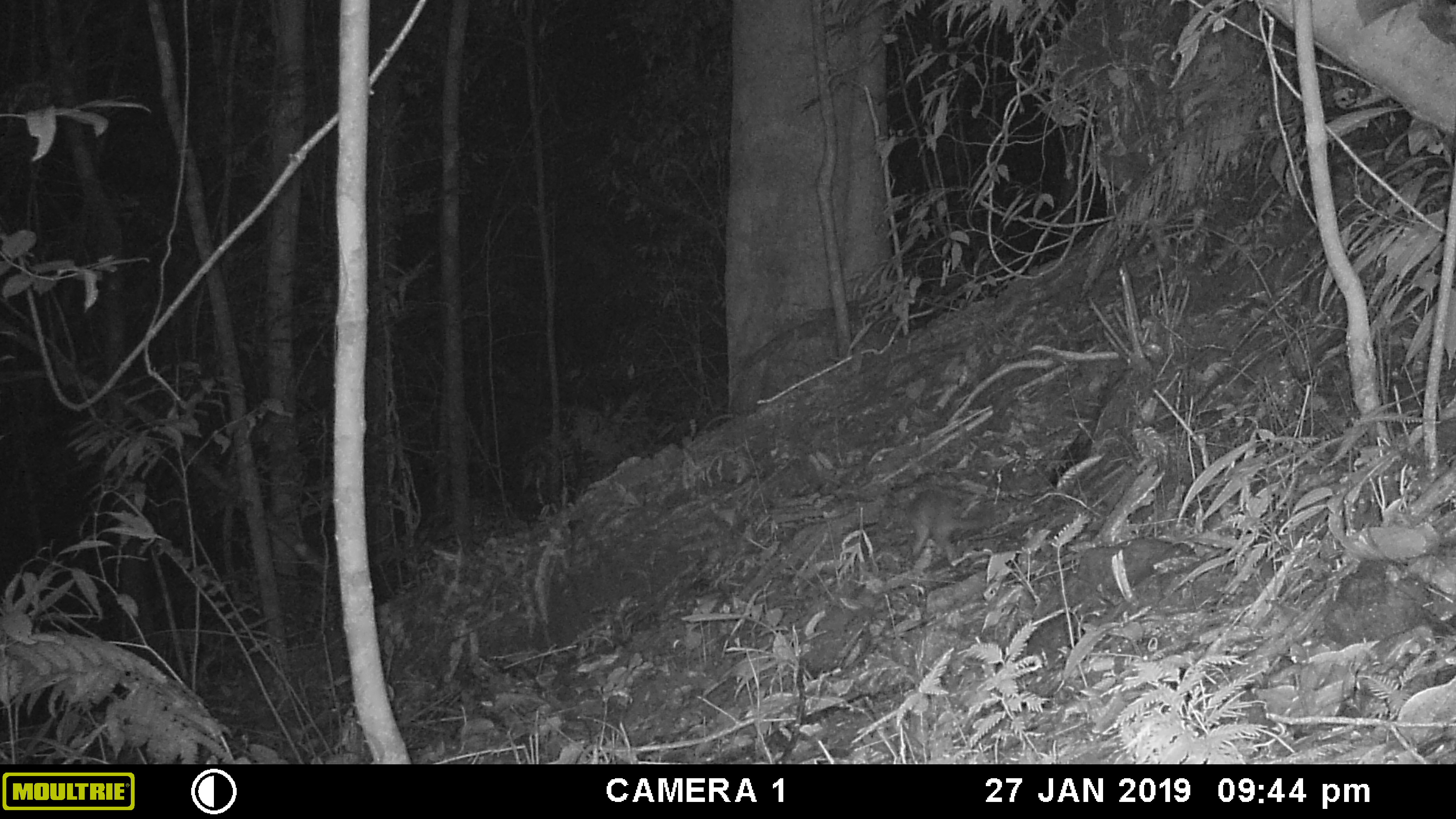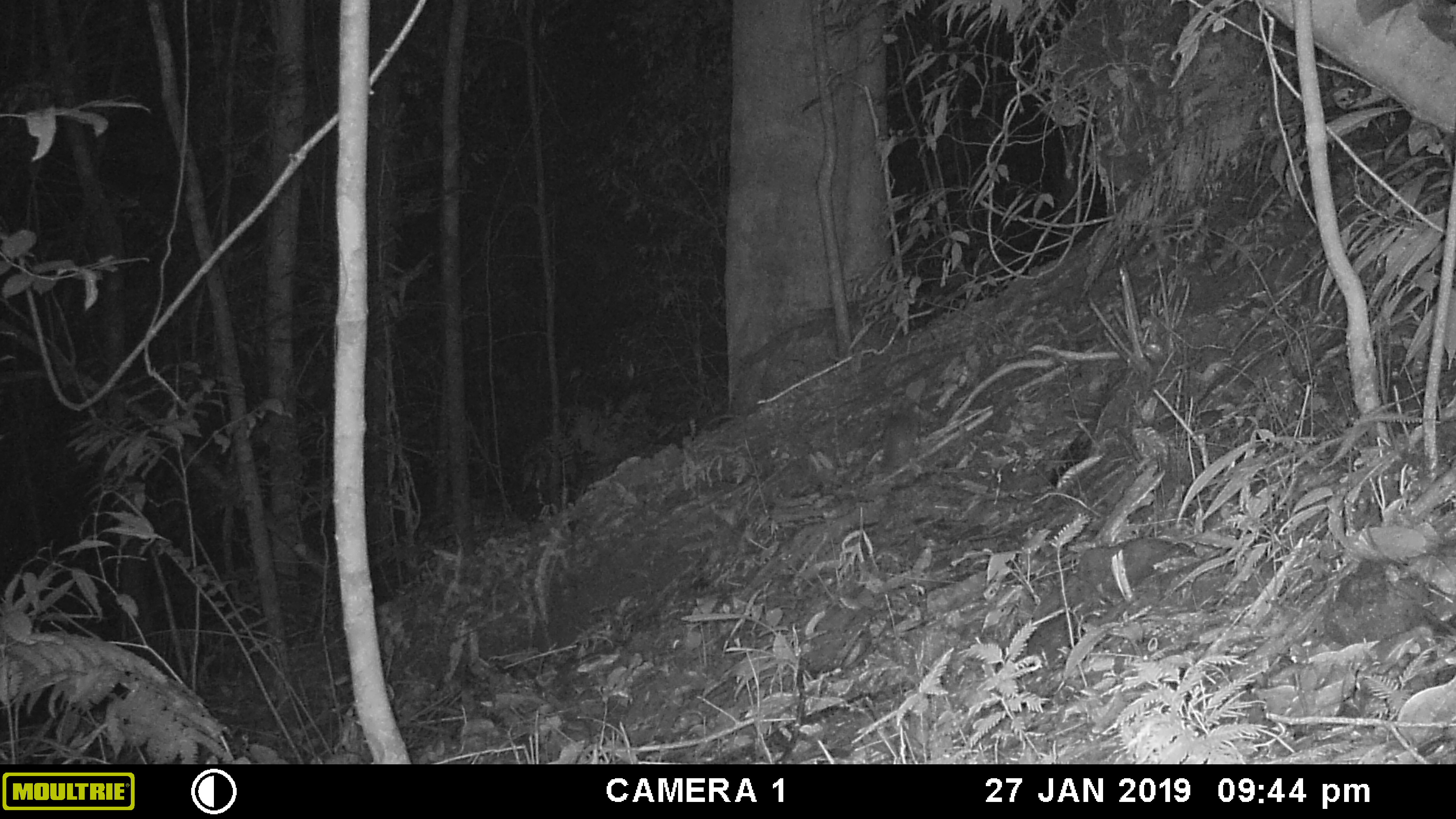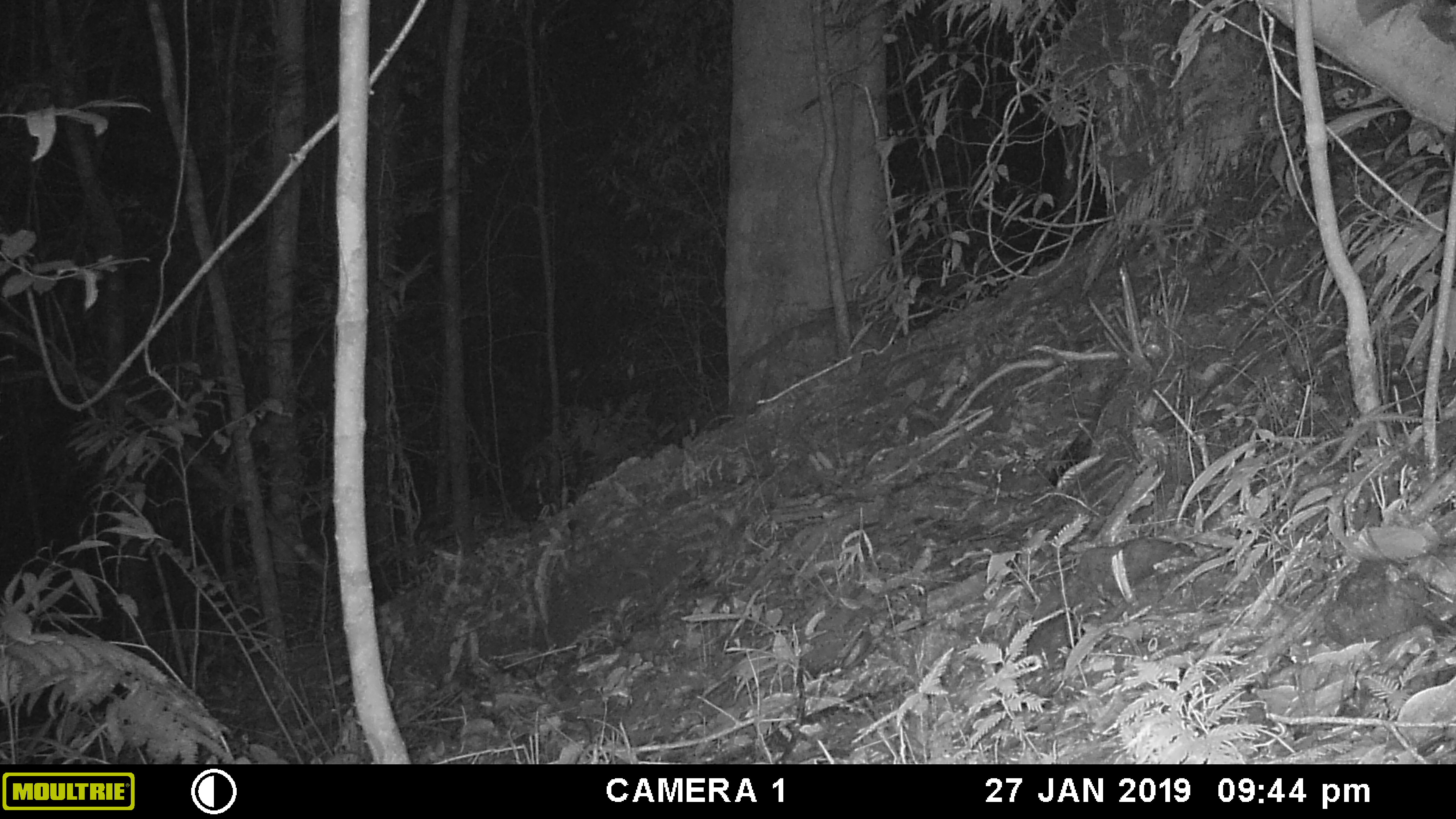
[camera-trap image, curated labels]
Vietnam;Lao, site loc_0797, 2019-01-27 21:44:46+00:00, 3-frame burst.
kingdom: Animalia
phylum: Chordata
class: Mammalia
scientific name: Mammalia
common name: mammal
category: unidentified small mammal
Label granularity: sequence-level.